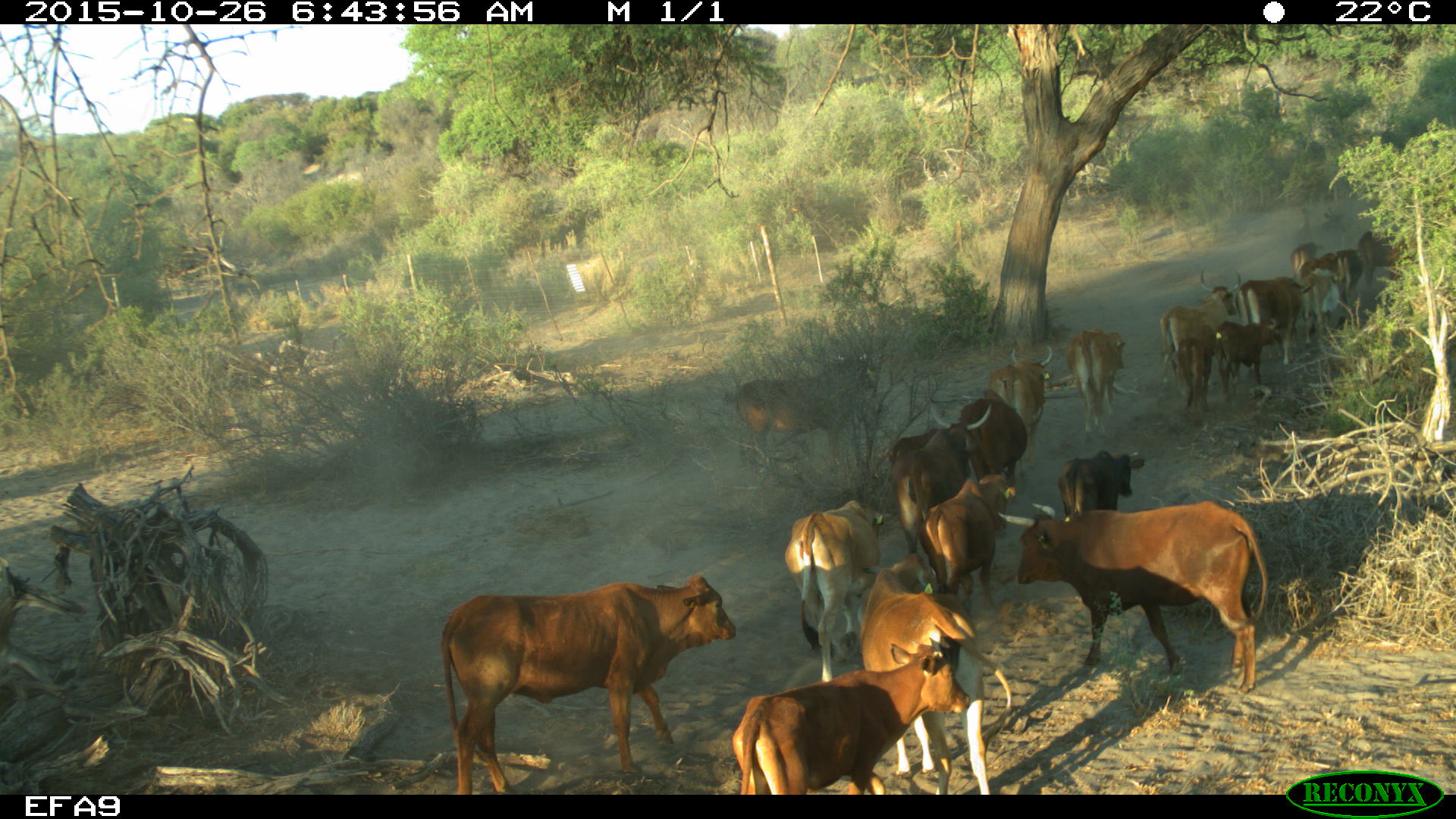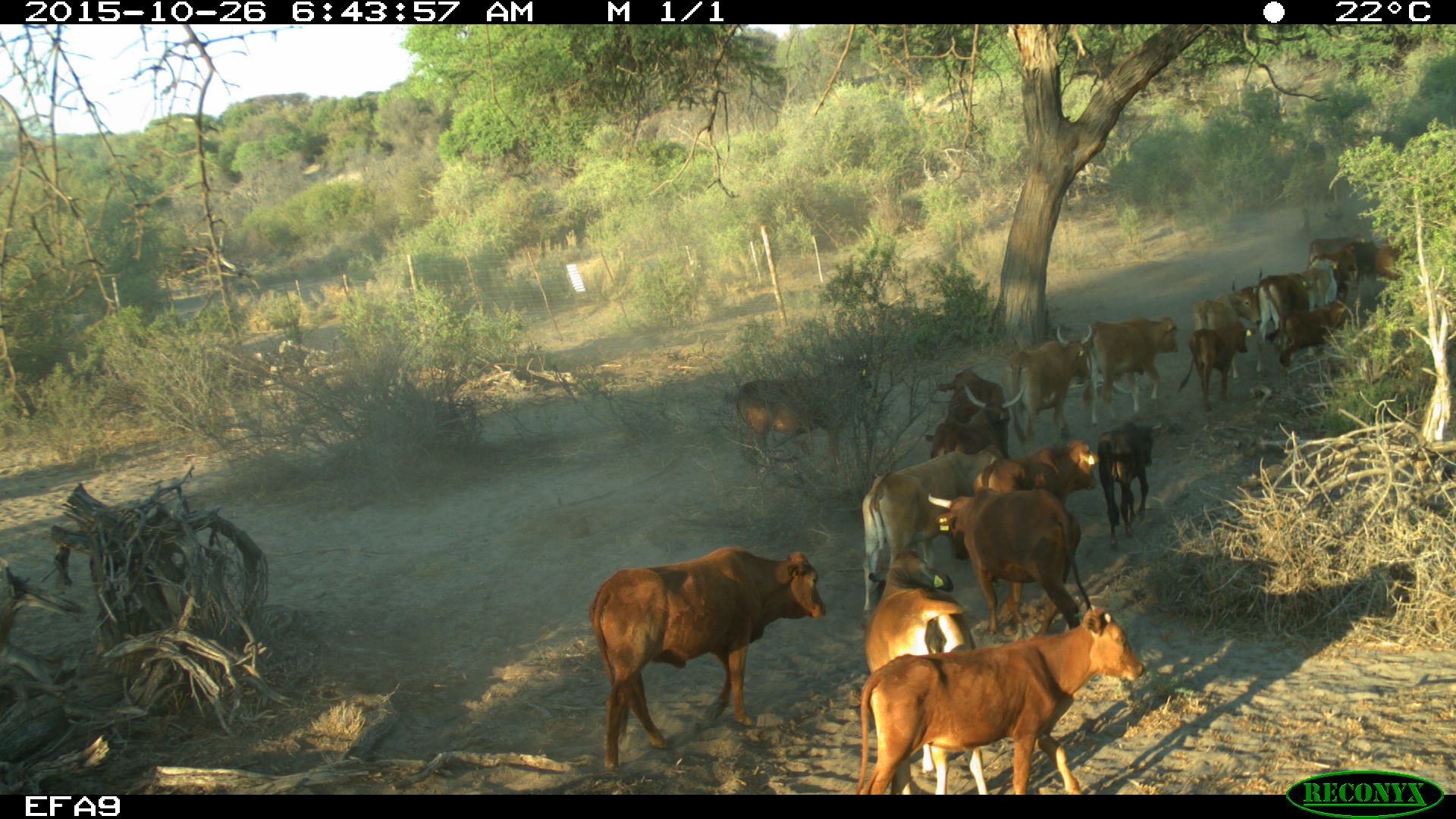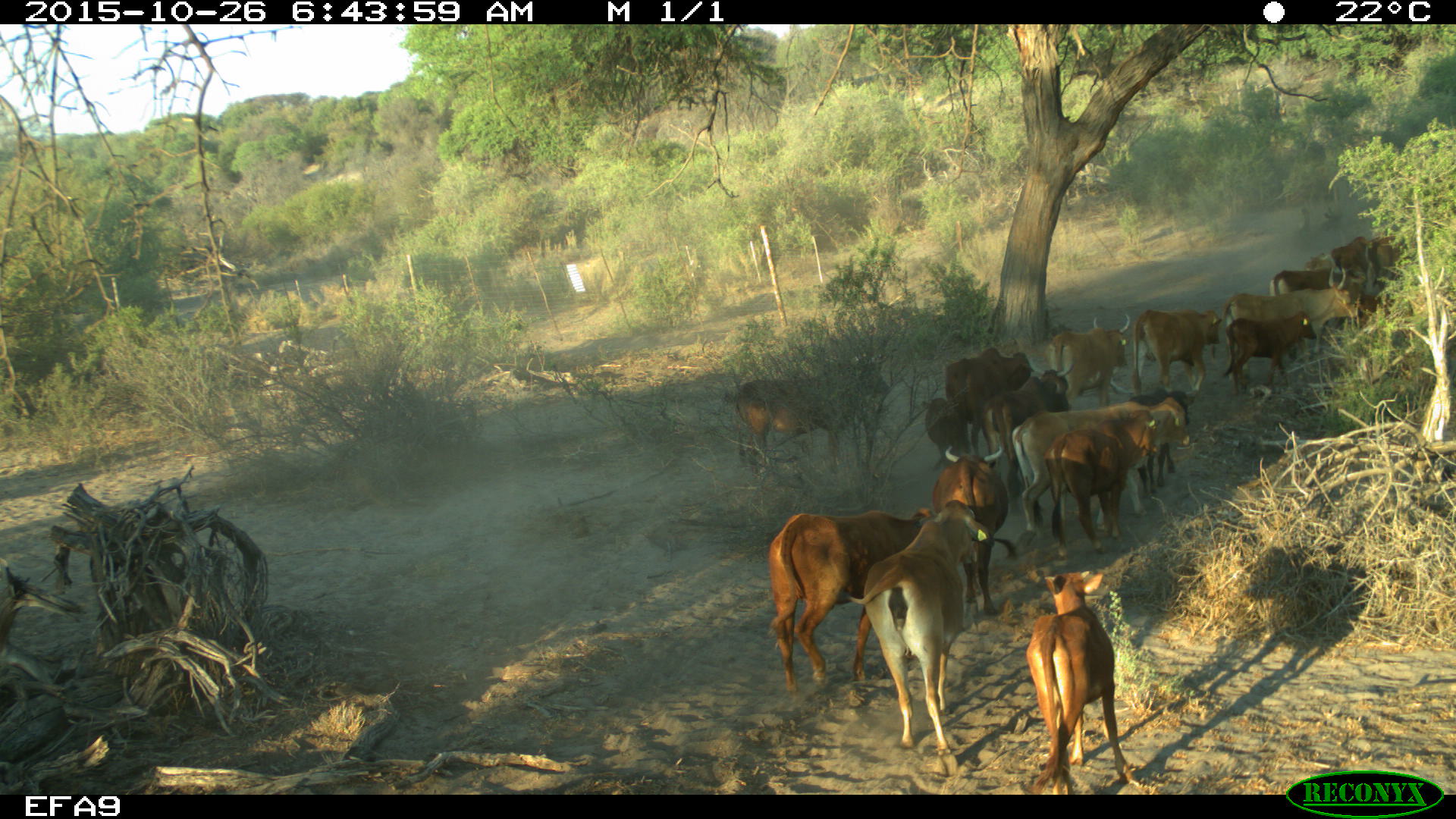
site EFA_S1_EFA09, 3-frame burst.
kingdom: Animalia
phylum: Chordata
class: Mammalia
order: Artiodactyla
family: Bovidae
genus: Bos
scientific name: Bos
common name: cattle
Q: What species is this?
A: Cattle (Bos).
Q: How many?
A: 11-50.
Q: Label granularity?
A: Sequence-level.